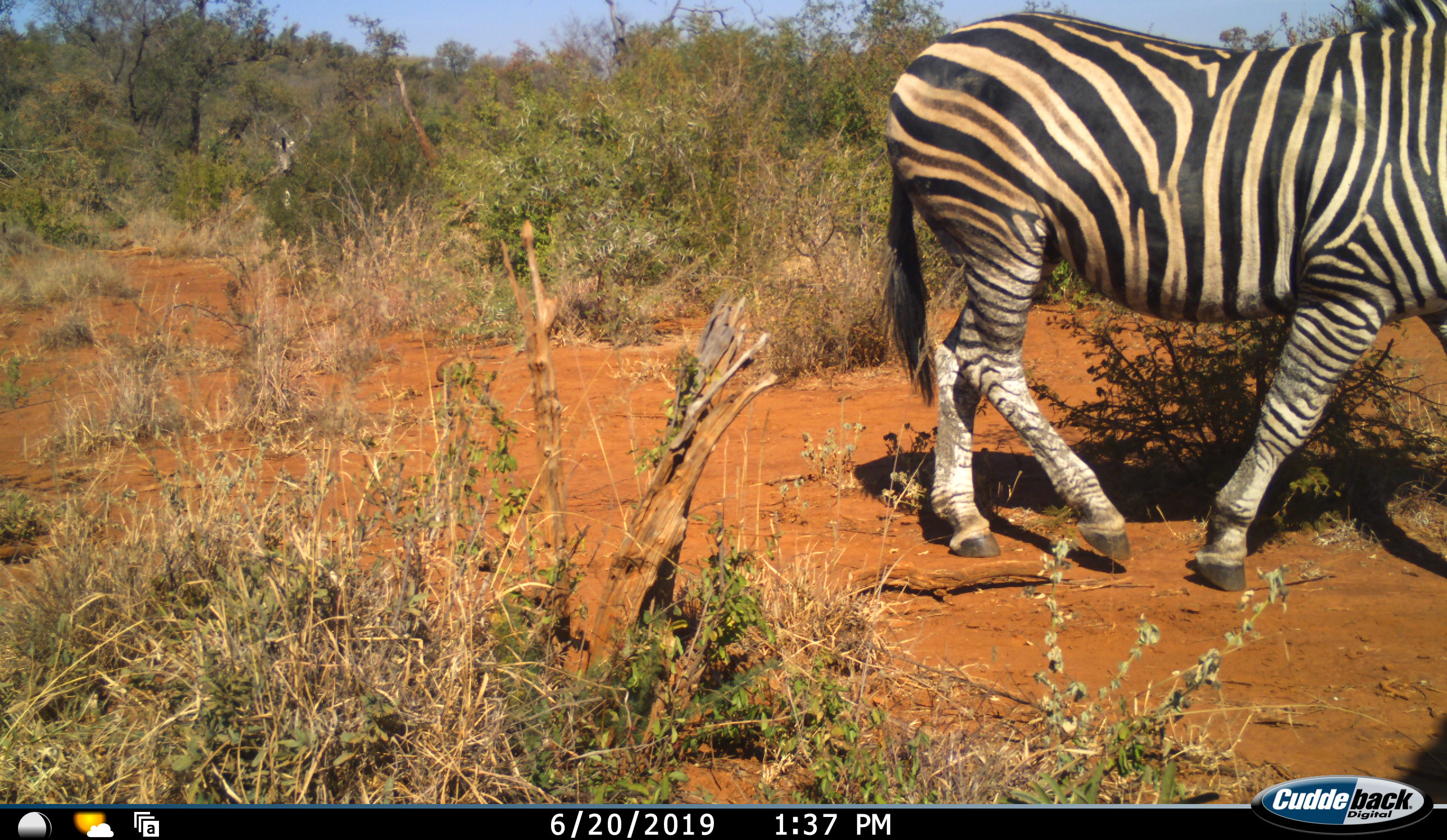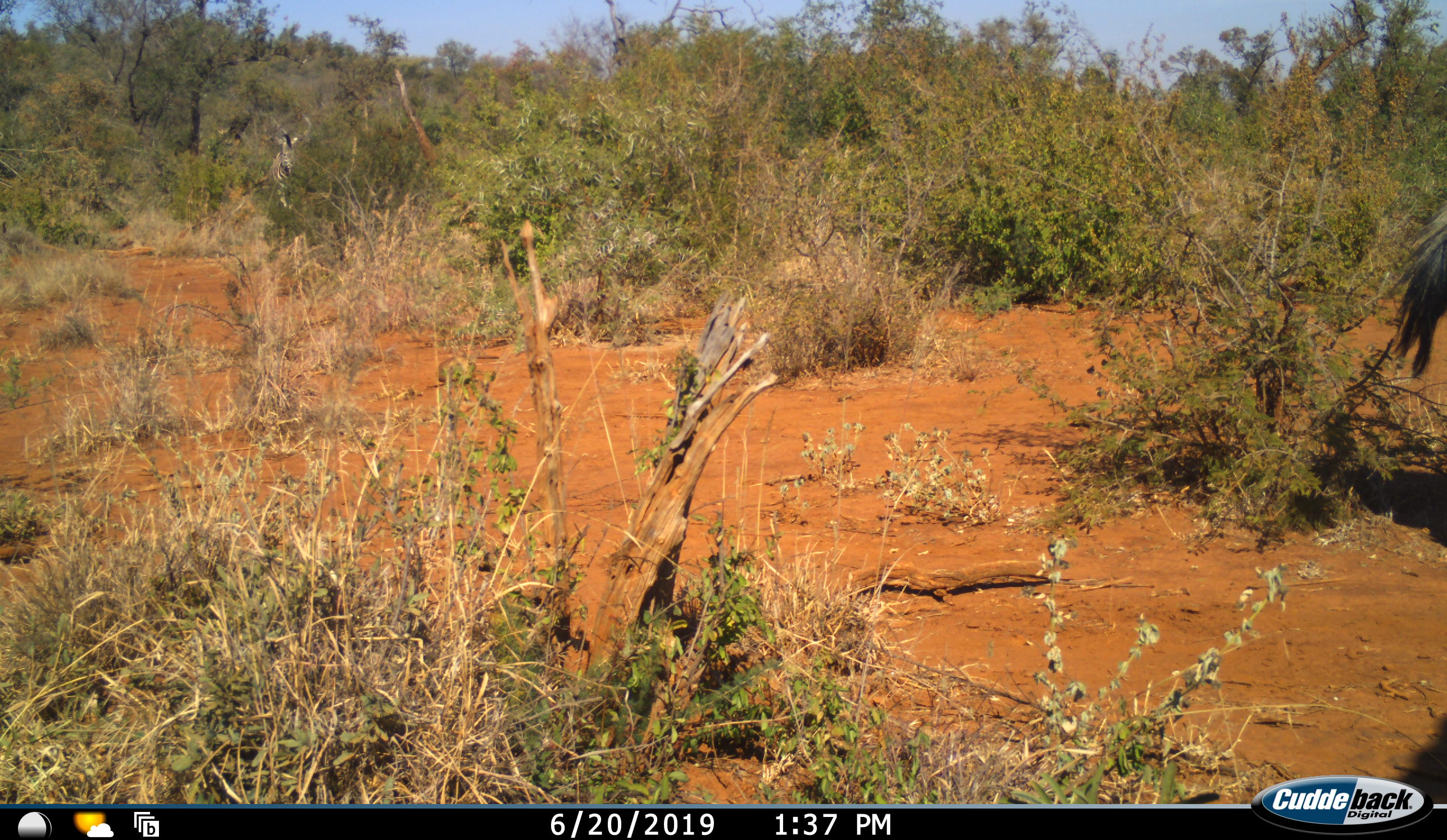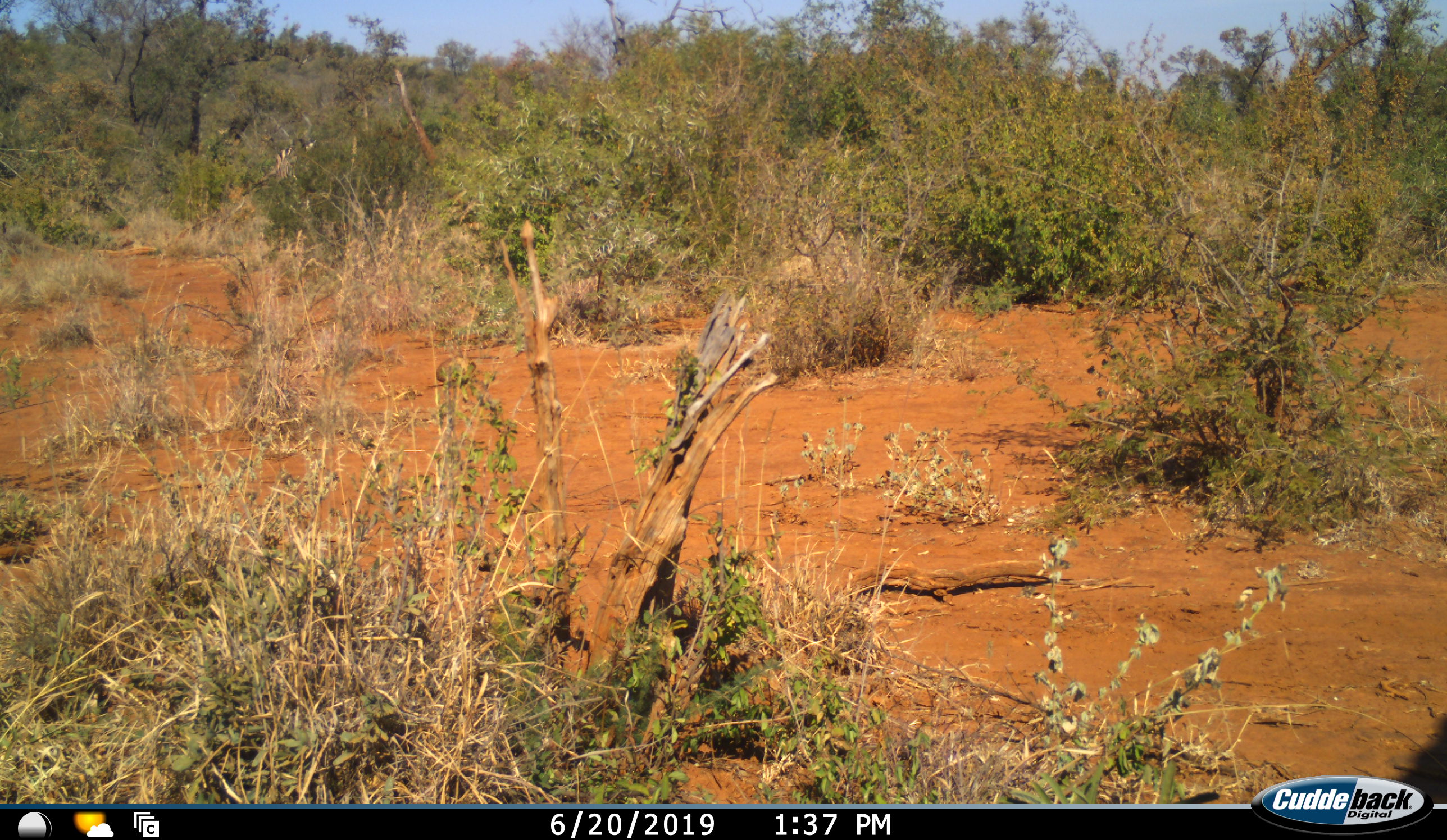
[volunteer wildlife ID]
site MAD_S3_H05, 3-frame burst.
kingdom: Animalia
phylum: Chordata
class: Mammalia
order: Perissodactyla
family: Equidae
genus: Equus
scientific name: Equus quagga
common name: plains zebra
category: zebraplains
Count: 1.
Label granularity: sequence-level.